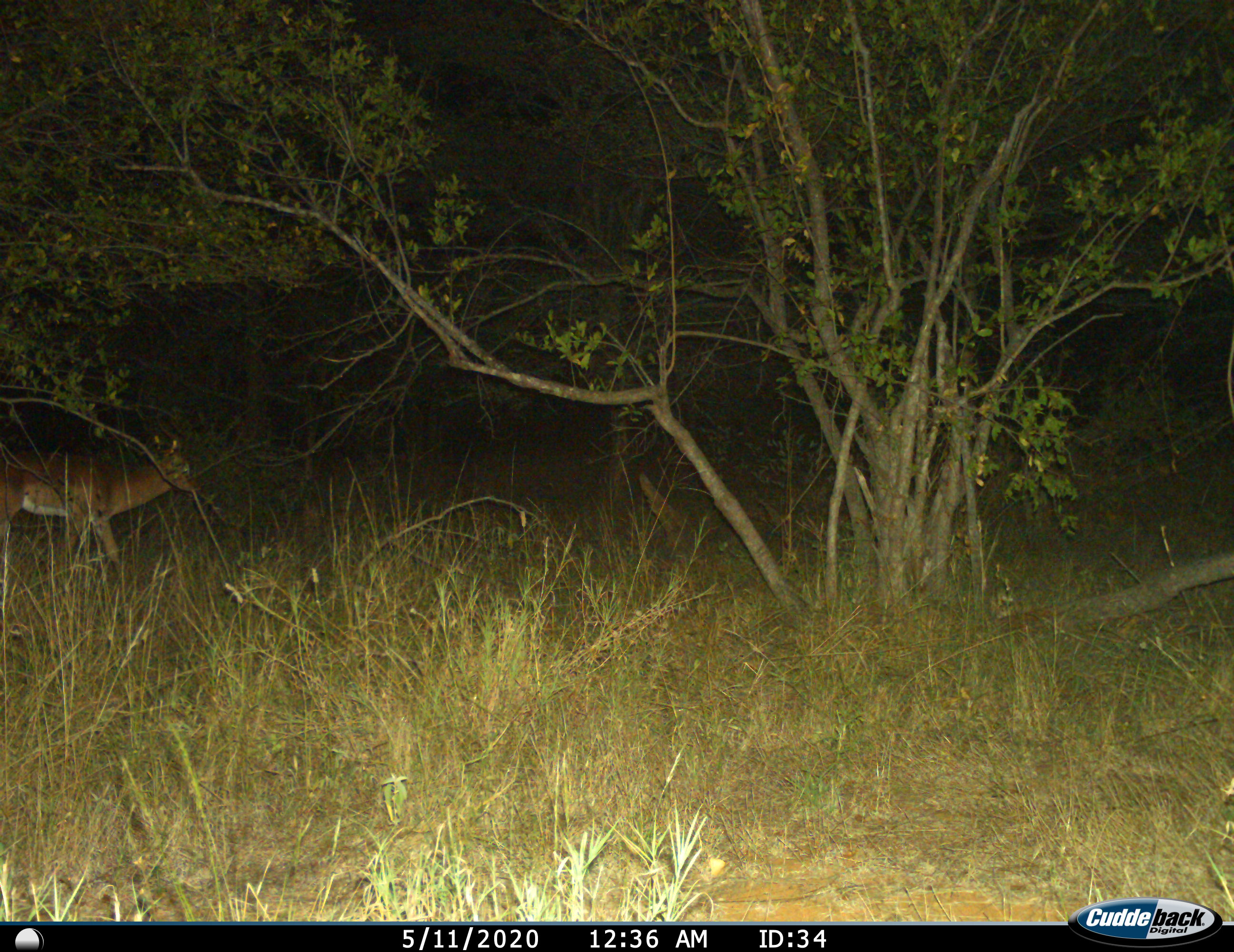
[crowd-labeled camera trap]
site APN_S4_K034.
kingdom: Animalia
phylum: Chordata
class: Mammalia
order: Artiodactyla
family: Bovidae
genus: Aepyceros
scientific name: Aepyceros melampus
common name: impala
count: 1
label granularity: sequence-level